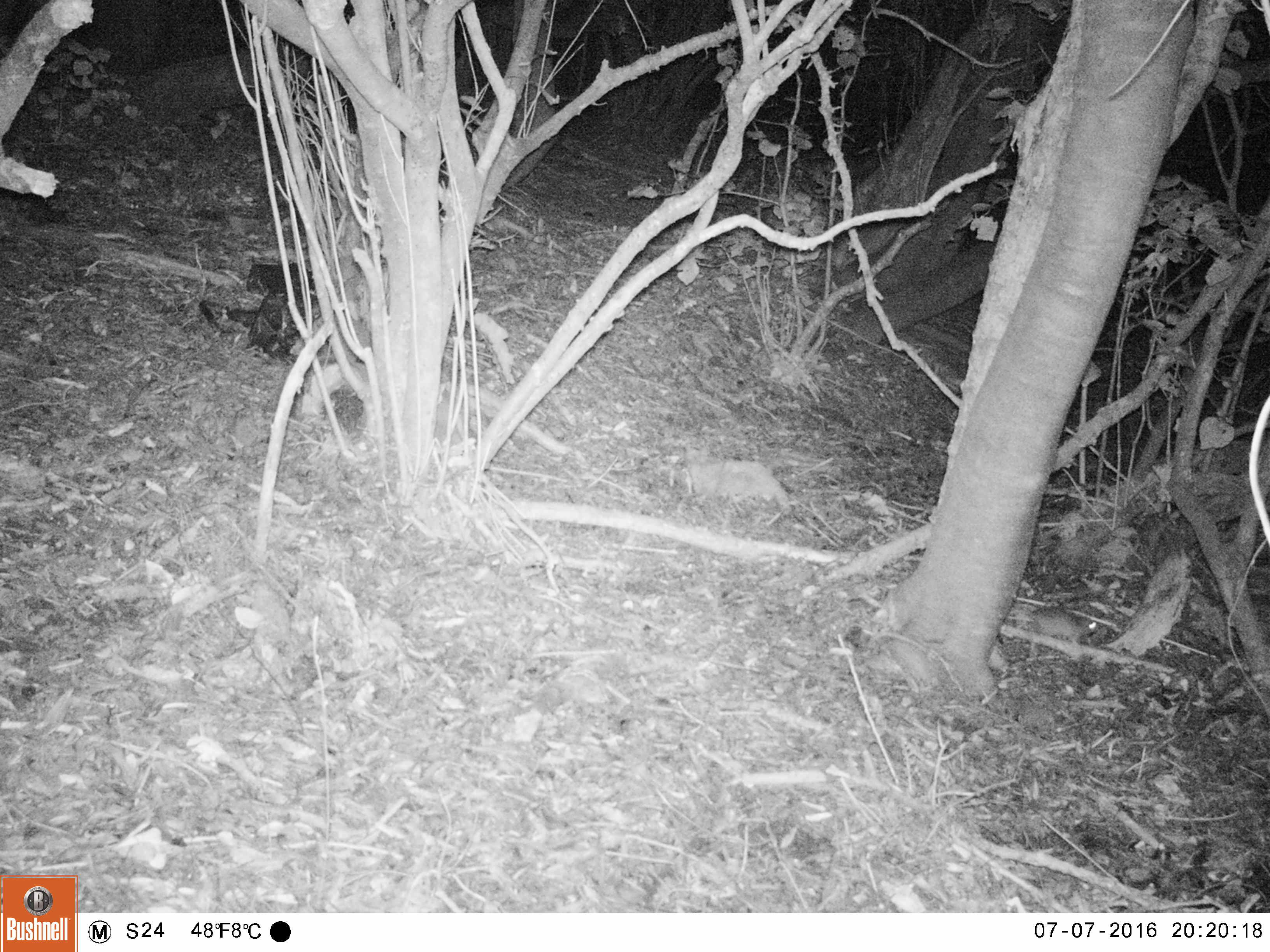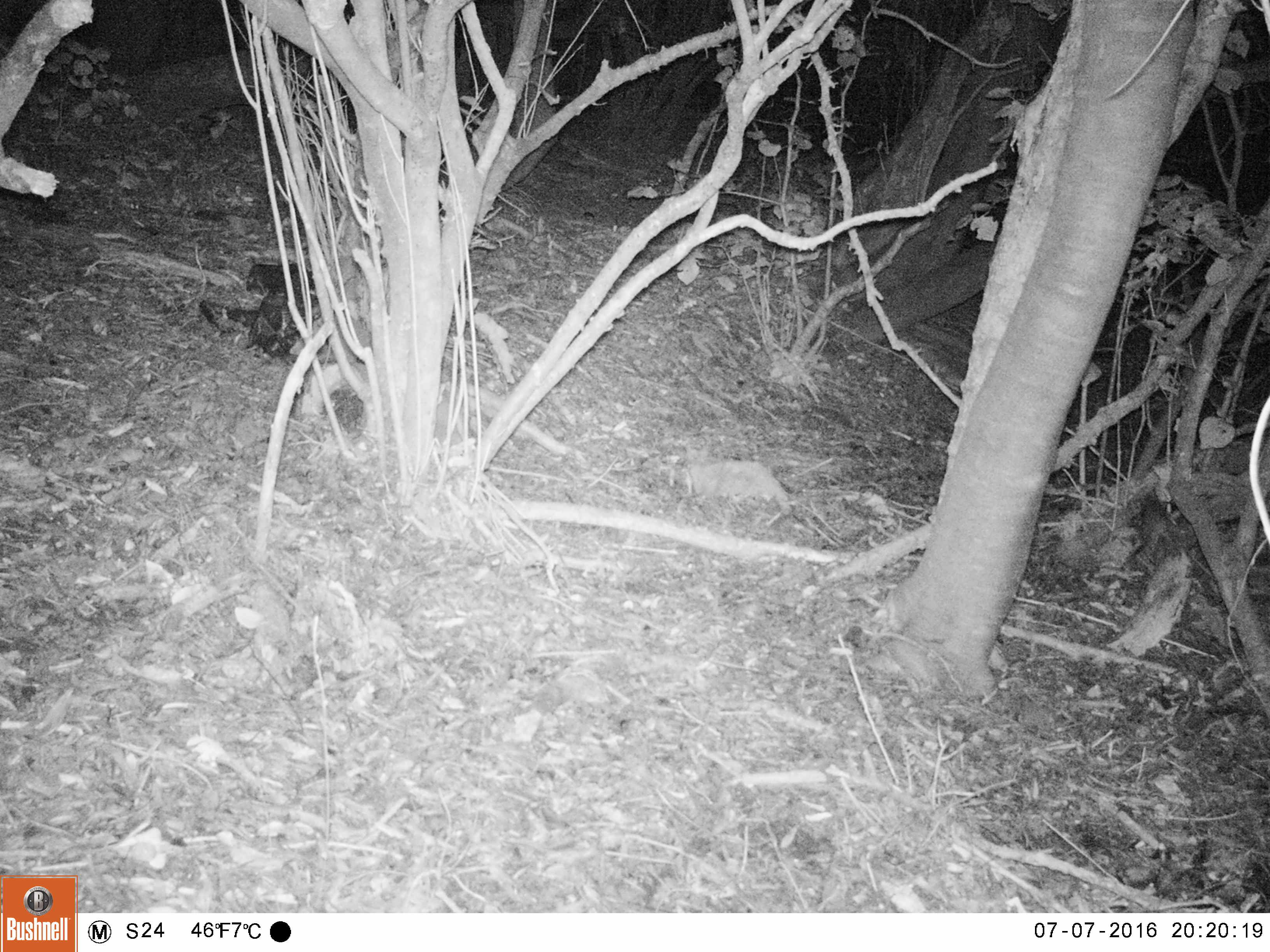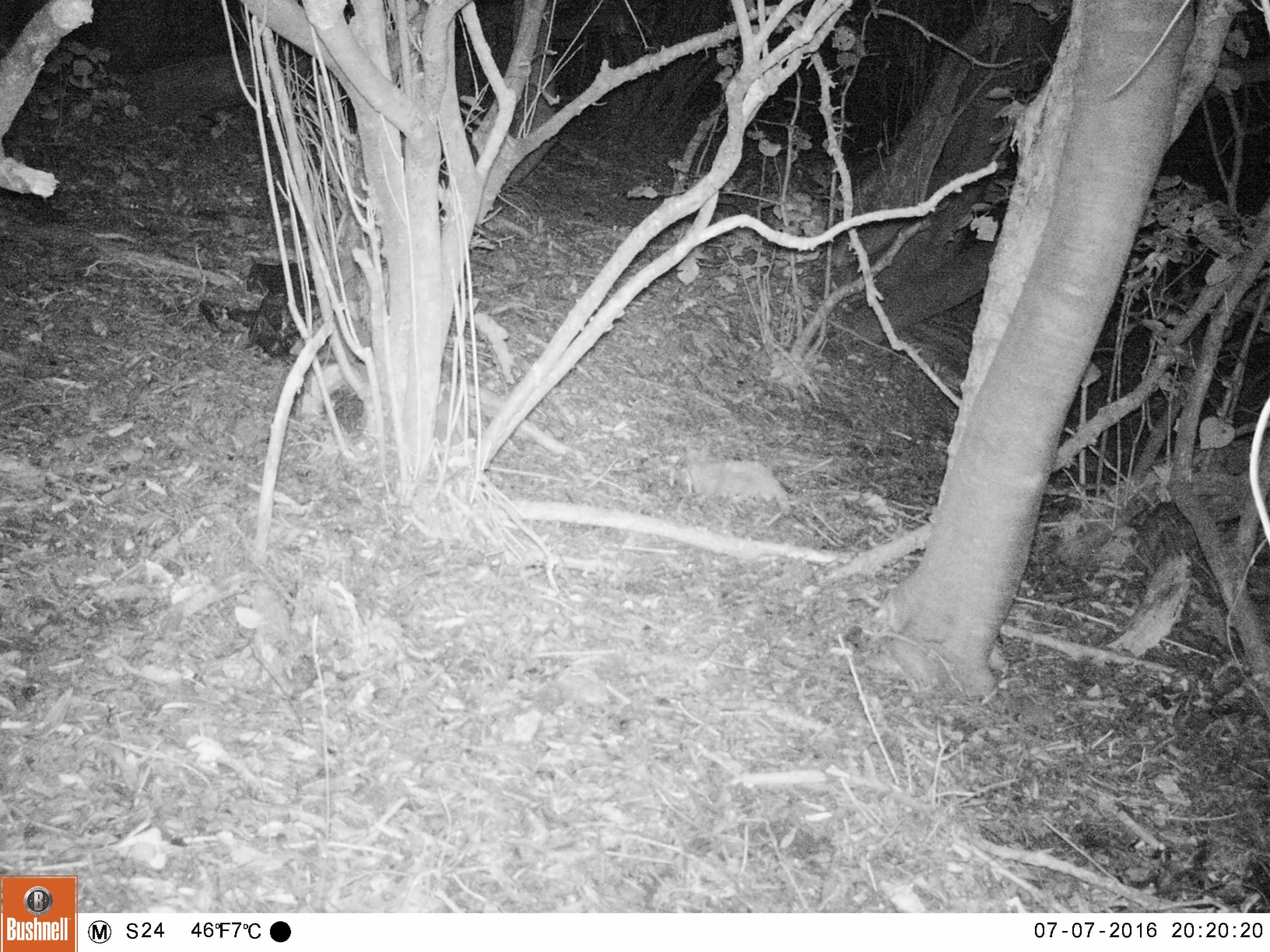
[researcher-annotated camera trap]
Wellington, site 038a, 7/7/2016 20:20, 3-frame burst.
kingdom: Animalia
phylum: Chordata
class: Mammalia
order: Rodentia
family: Muridae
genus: Rattus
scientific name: Rattus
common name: rat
Rat (Rattus).